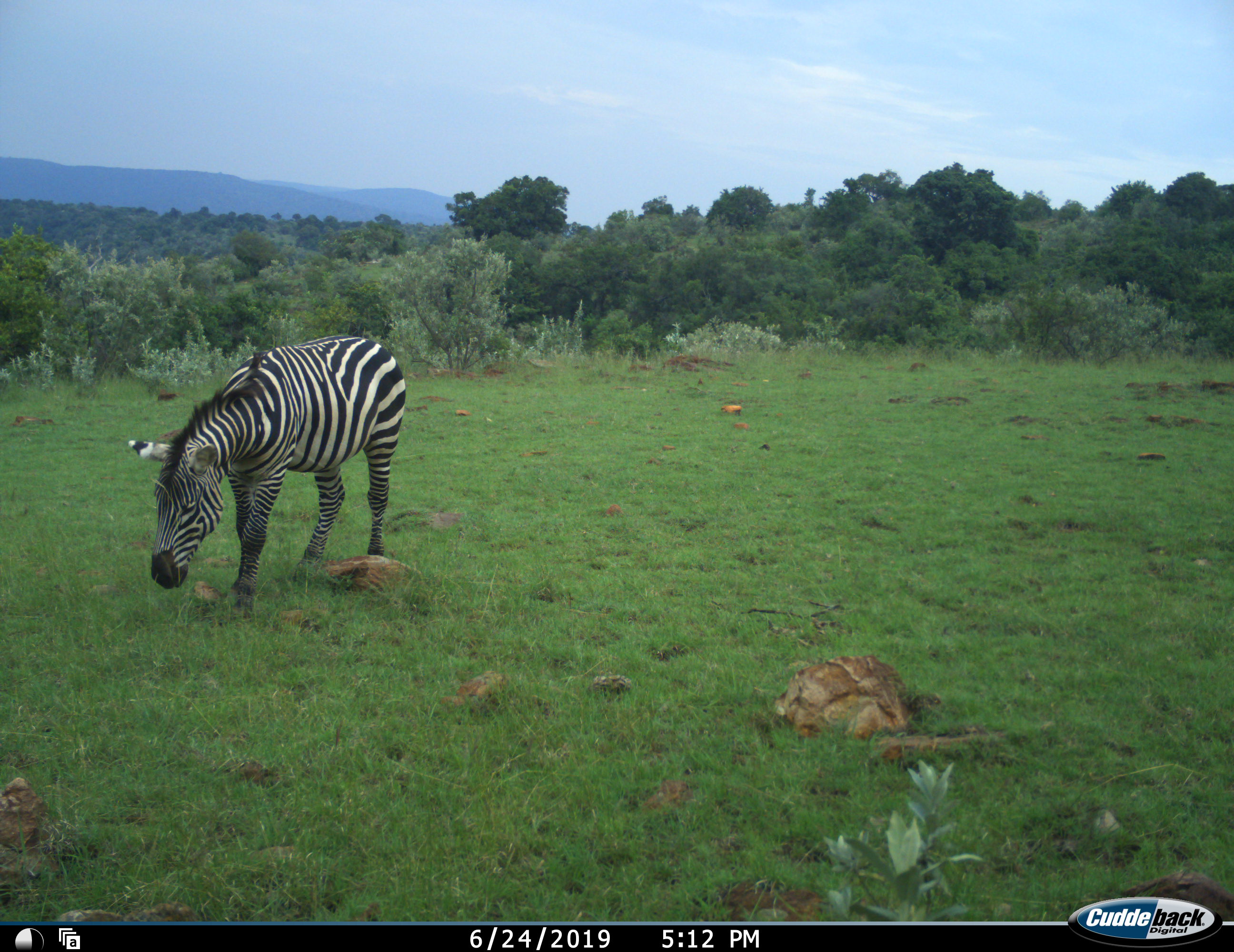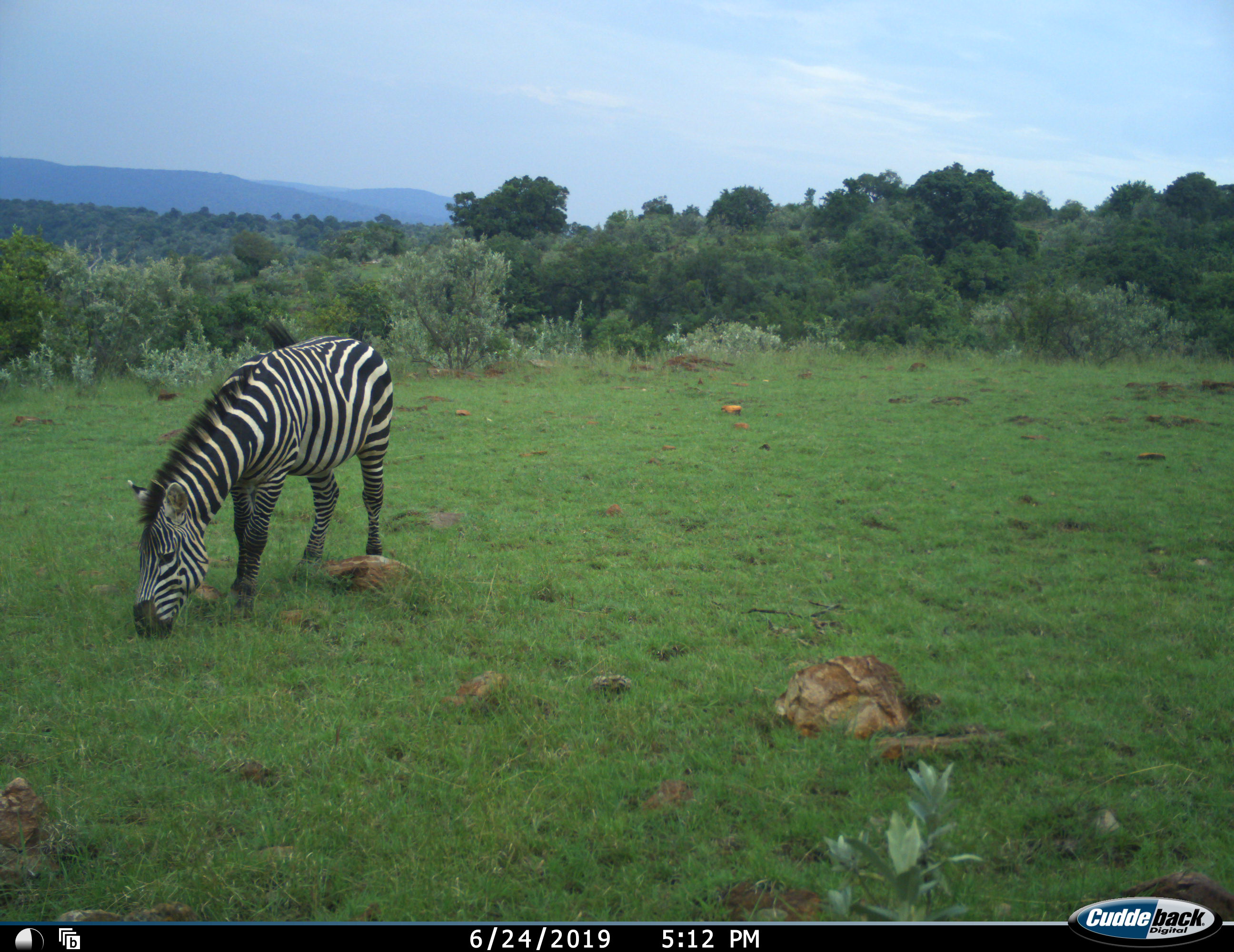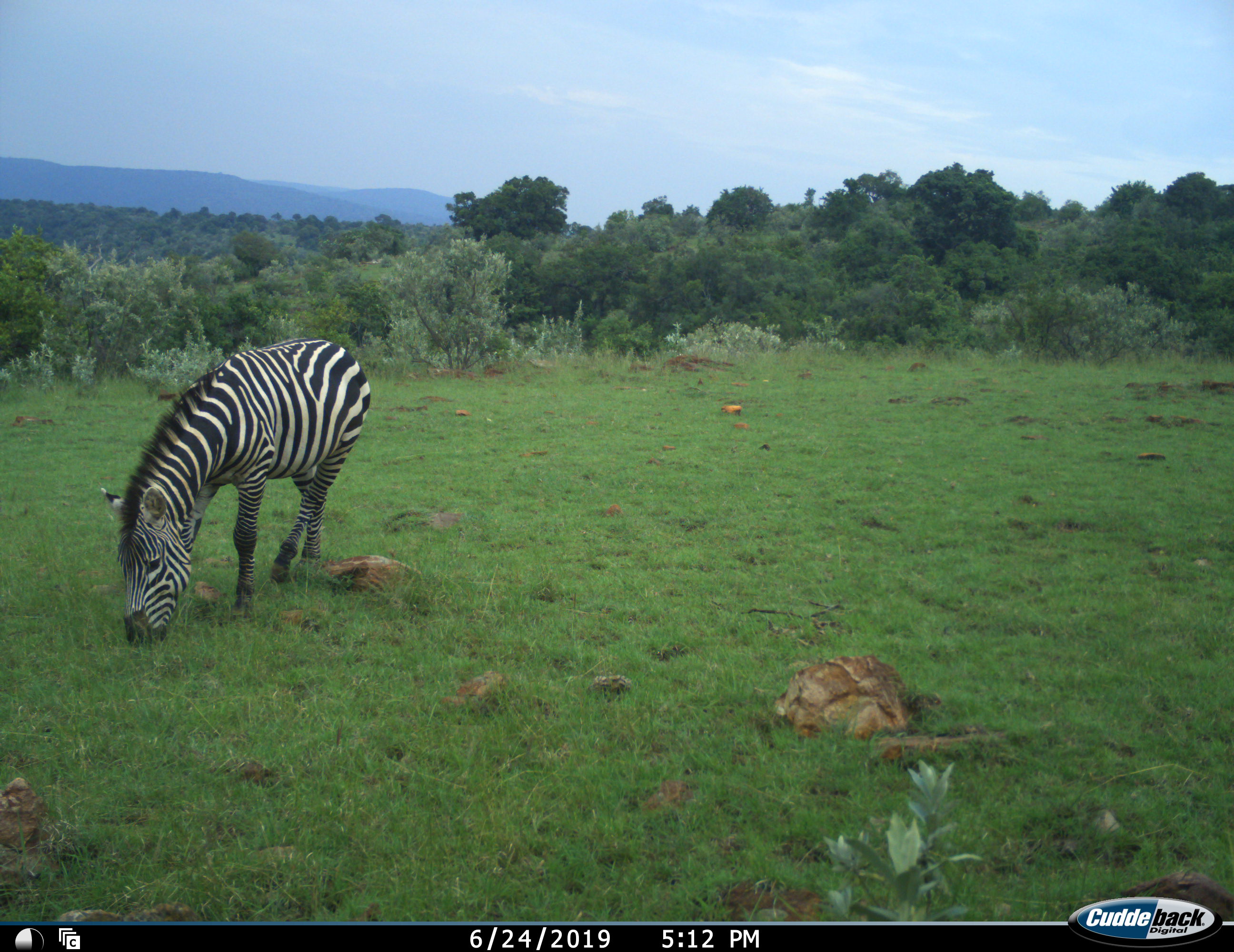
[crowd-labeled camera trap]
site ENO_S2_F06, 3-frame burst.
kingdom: Animalia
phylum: Chordata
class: Mammalia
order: Perissodactyla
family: Equidae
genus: Equus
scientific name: Equus quagga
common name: plains zebra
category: zebraplains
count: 1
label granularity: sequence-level